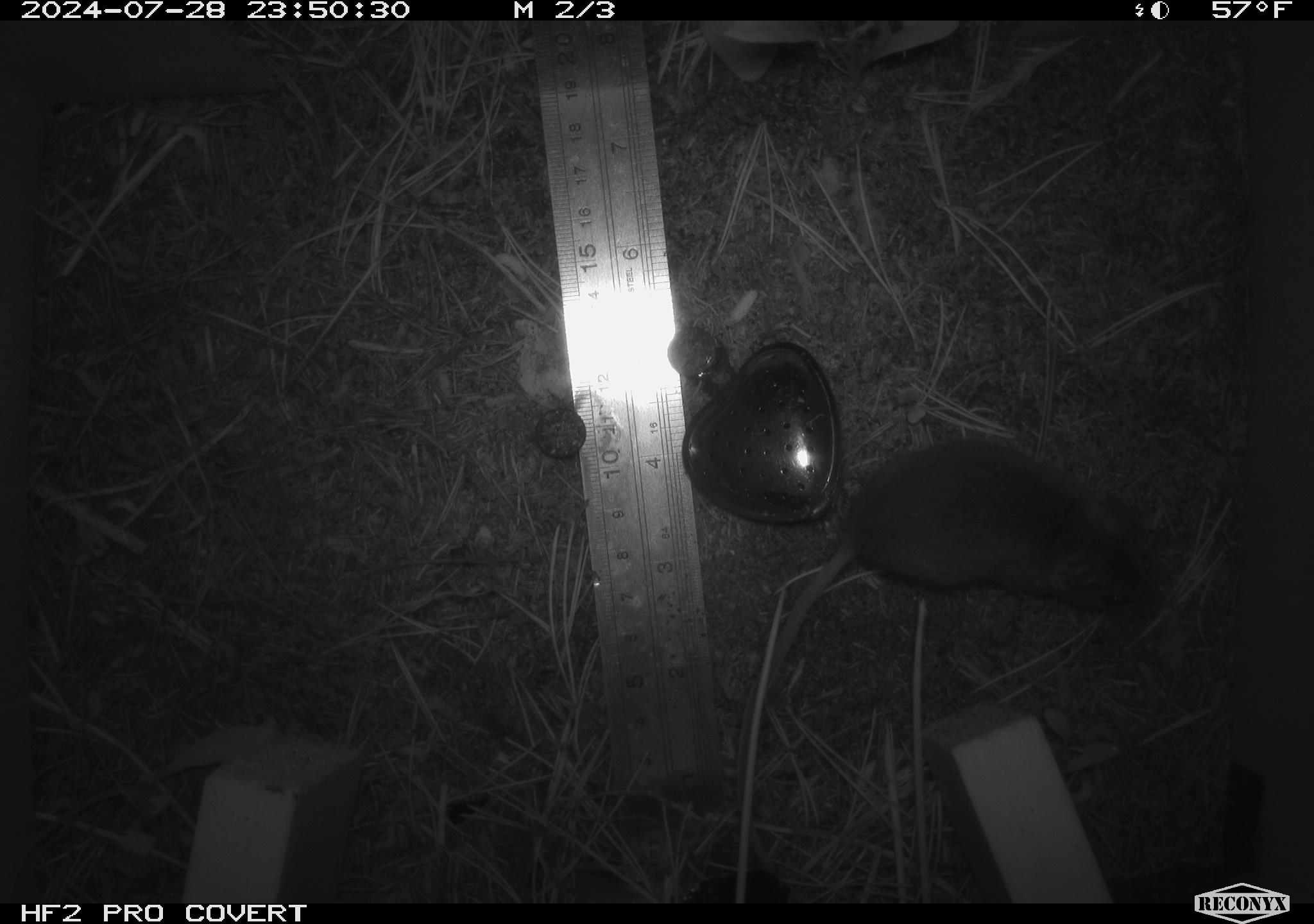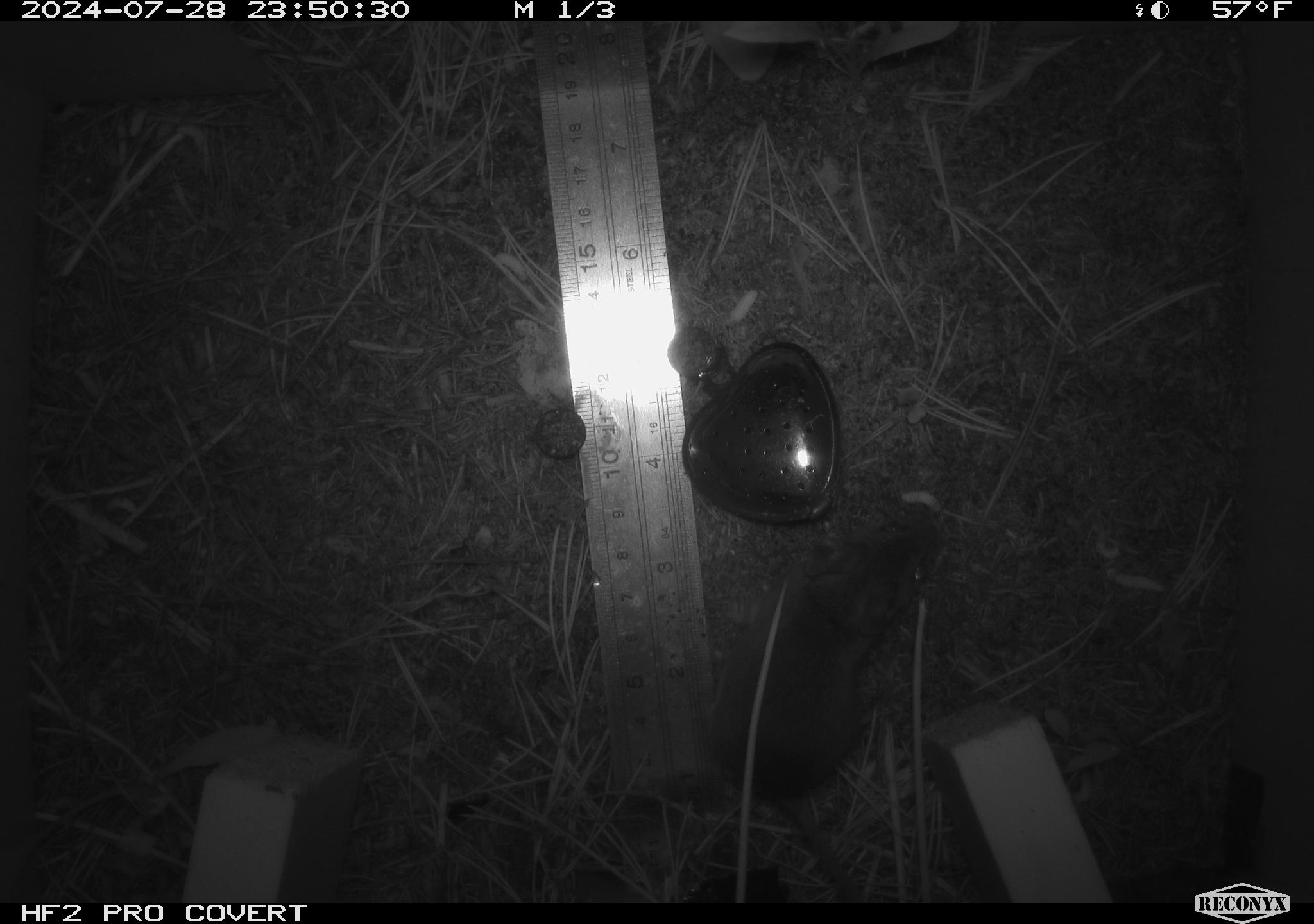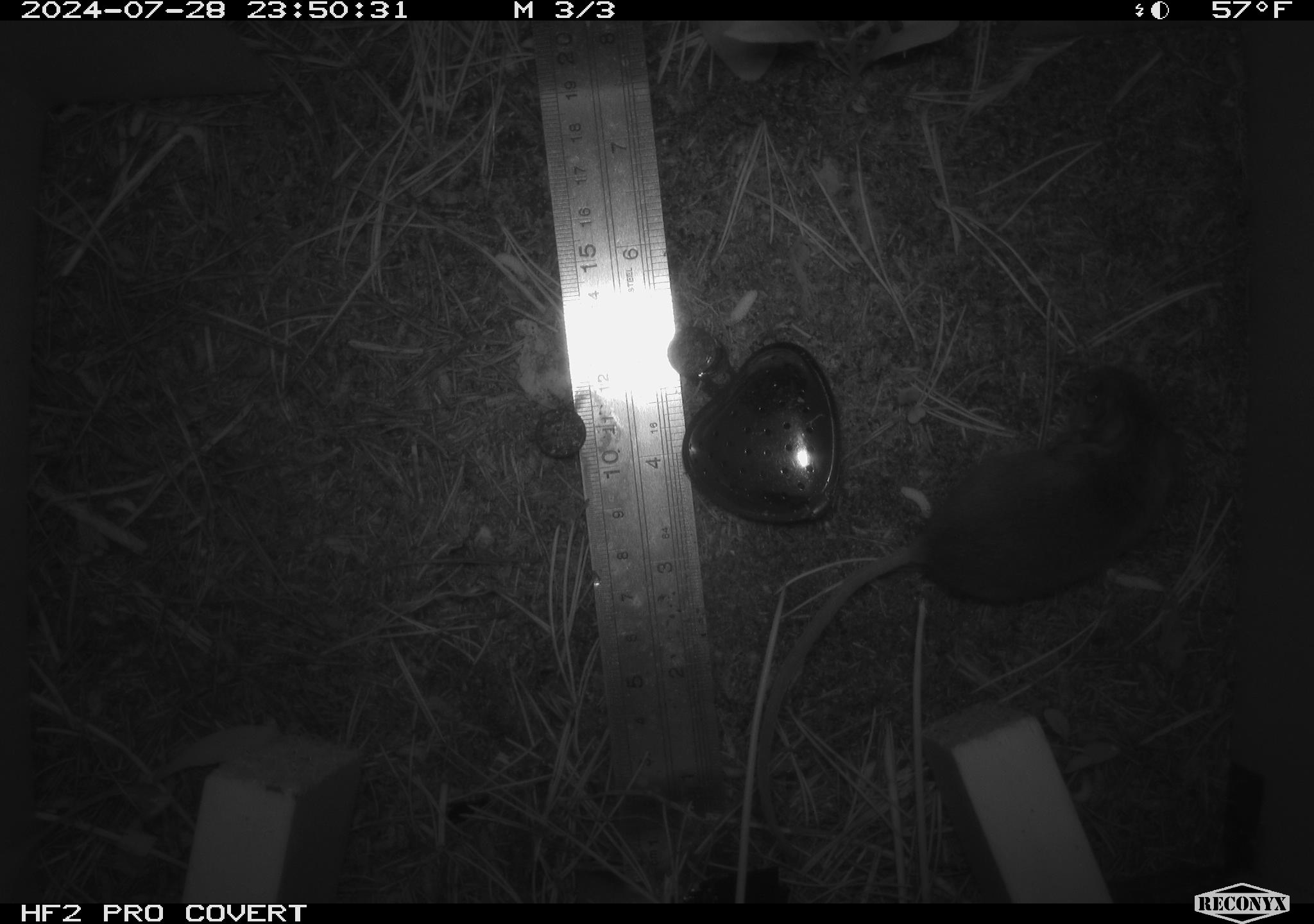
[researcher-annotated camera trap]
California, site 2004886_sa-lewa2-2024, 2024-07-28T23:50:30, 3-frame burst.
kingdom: Animalia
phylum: Chordata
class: Mammalia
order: Rodentia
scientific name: Rodentia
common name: rodent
Rodent (Rodentia).